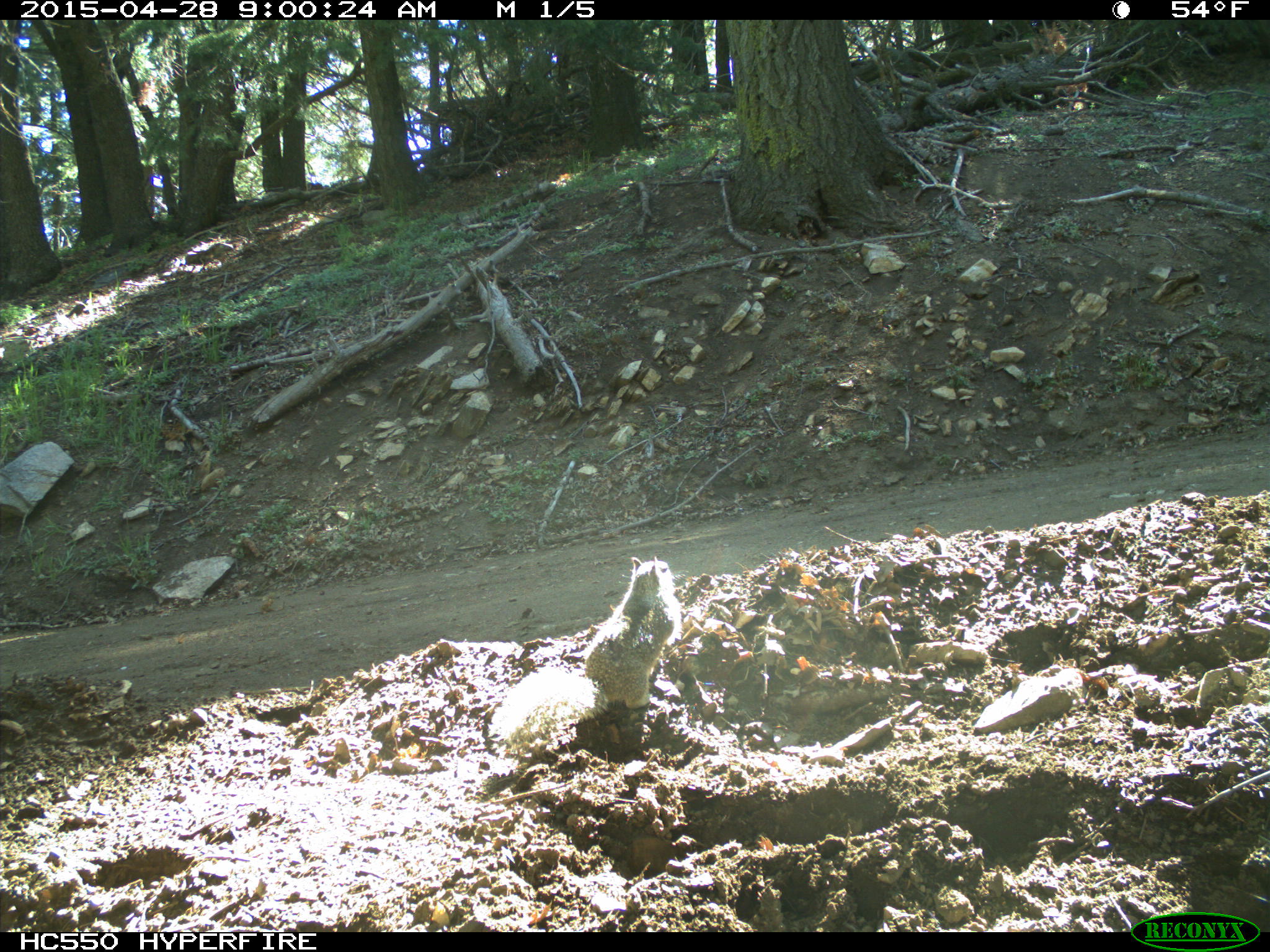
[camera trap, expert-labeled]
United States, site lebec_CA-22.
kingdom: Animalia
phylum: Chordata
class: Mammalia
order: Rodentia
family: Sciuridae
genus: Otospermophilus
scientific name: Otospermophilus beecheyi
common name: california ground squirrel